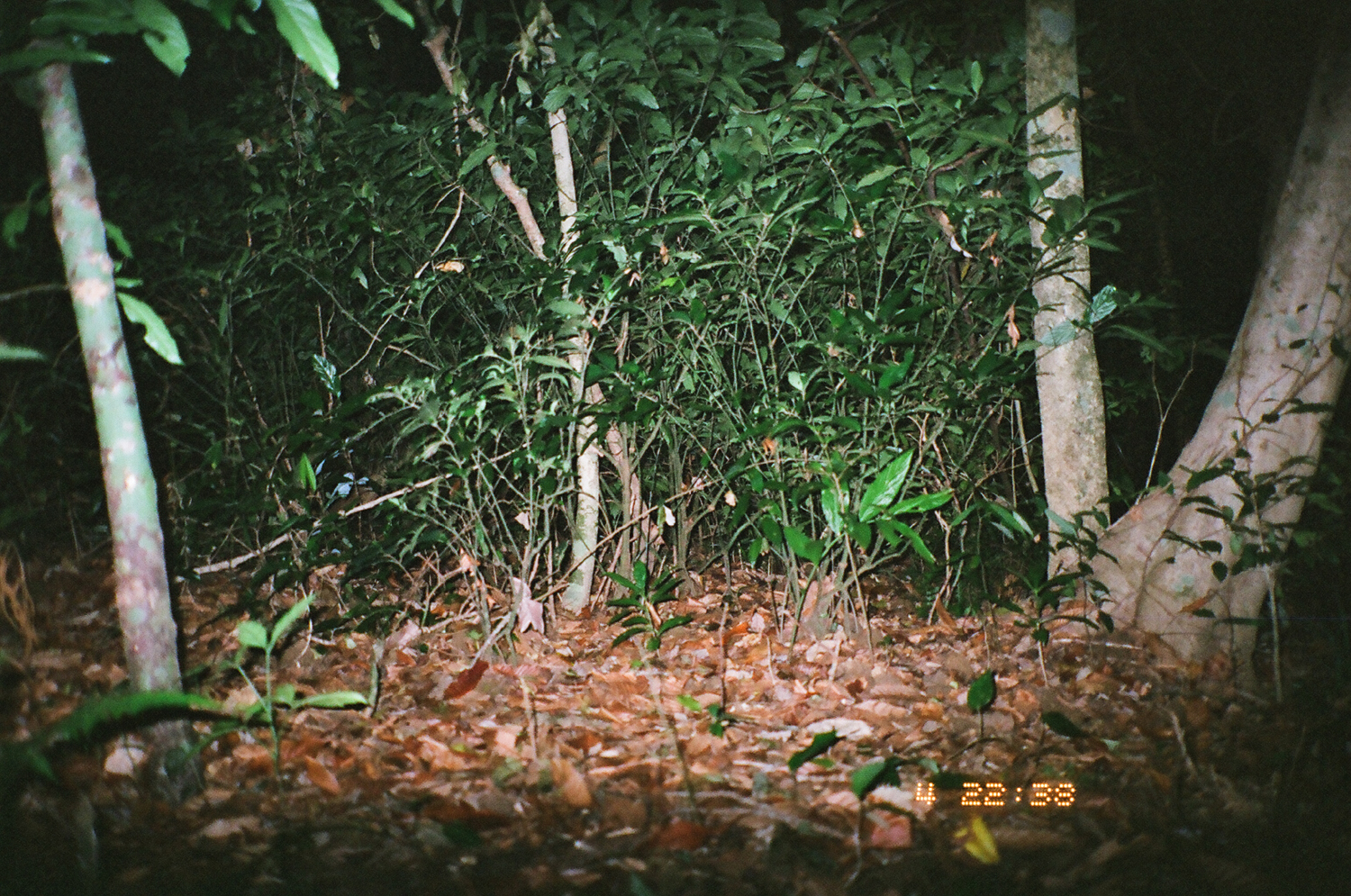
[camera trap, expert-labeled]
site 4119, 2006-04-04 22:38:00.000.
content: unidentified animal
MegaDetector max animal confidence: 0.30